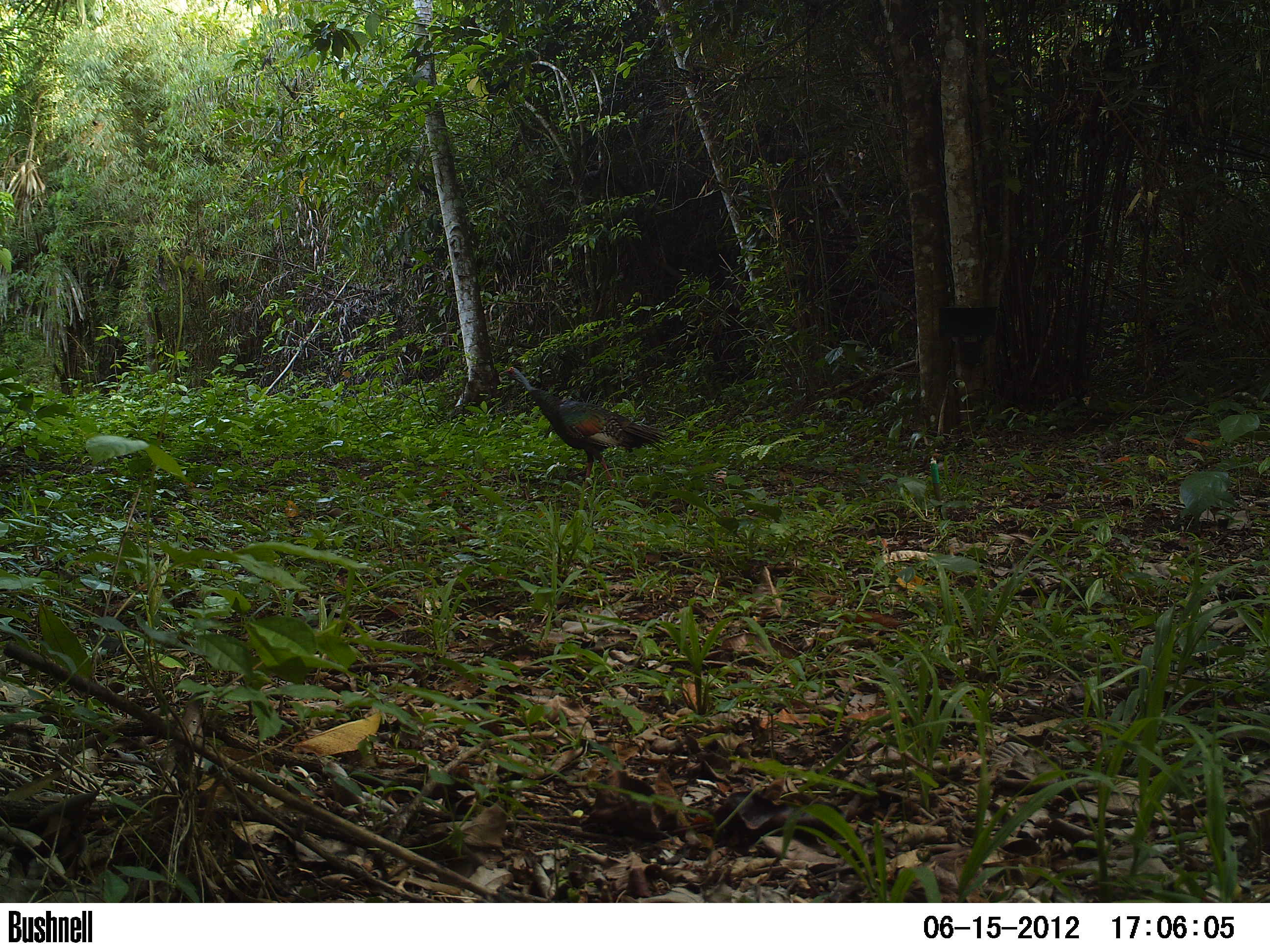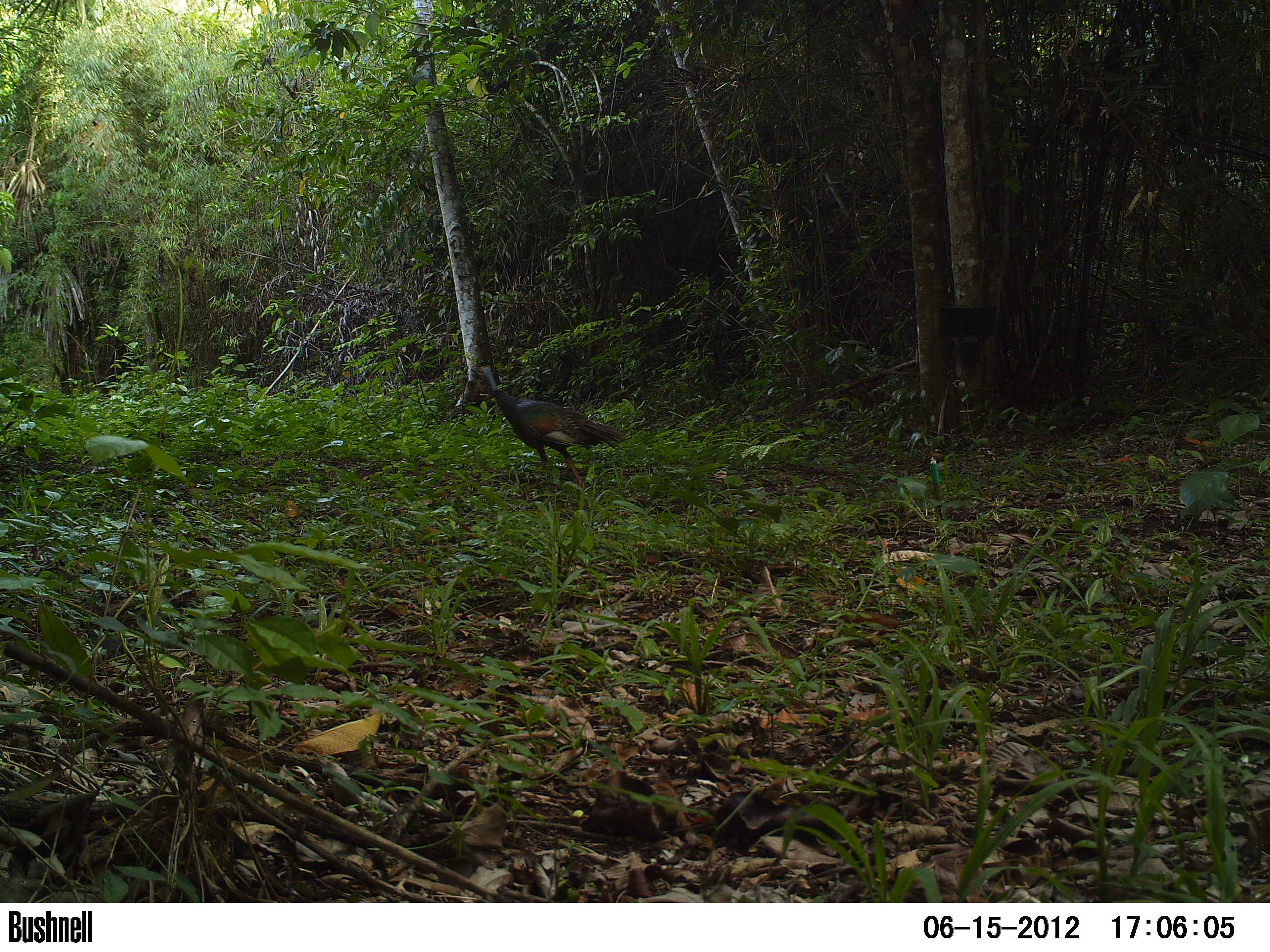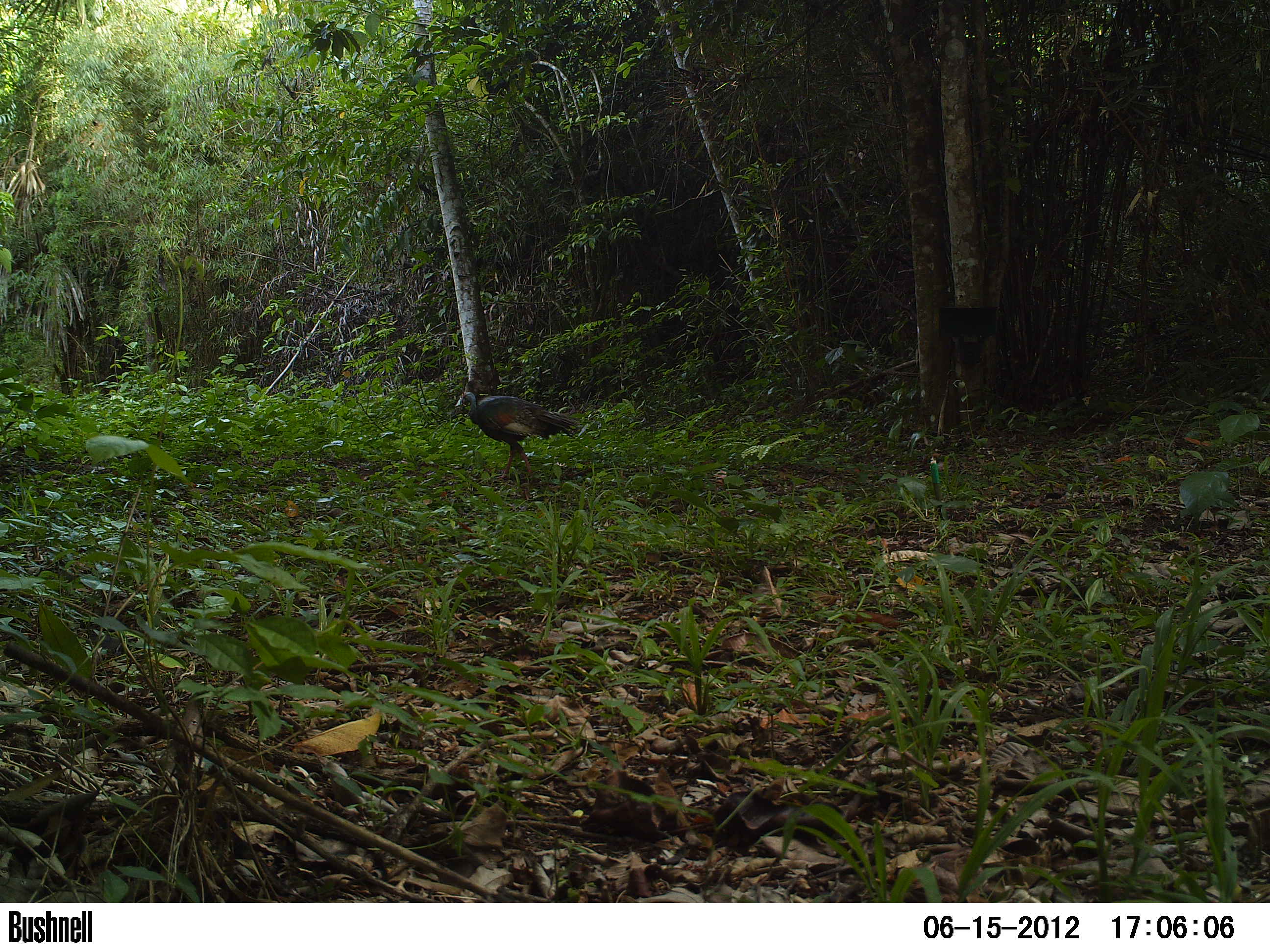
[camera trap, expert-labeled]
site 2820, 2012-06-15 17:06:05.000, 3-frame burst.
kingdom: Animalia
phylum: Chordata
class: Aves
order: Galliformes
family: Phasianidae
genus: Meleagris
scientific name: Meleagris ocellata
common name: ocellated turkey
Meleagris ocellata (ocellated turkey), count 1, age adult.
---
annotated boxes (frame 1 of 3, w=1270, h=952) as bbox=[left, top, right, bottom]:
meleagris ocellata: bbox=[499, 366, 675, 496]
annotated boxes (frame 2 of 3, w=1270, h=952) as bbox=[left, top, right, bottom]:
meleagris ocellata: bbox=[476, 363, 628, 490]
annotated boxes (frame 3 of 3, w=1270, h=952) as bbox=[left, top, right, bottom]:
meleagris ocellata: bbox=[455, 391, 582, 501]